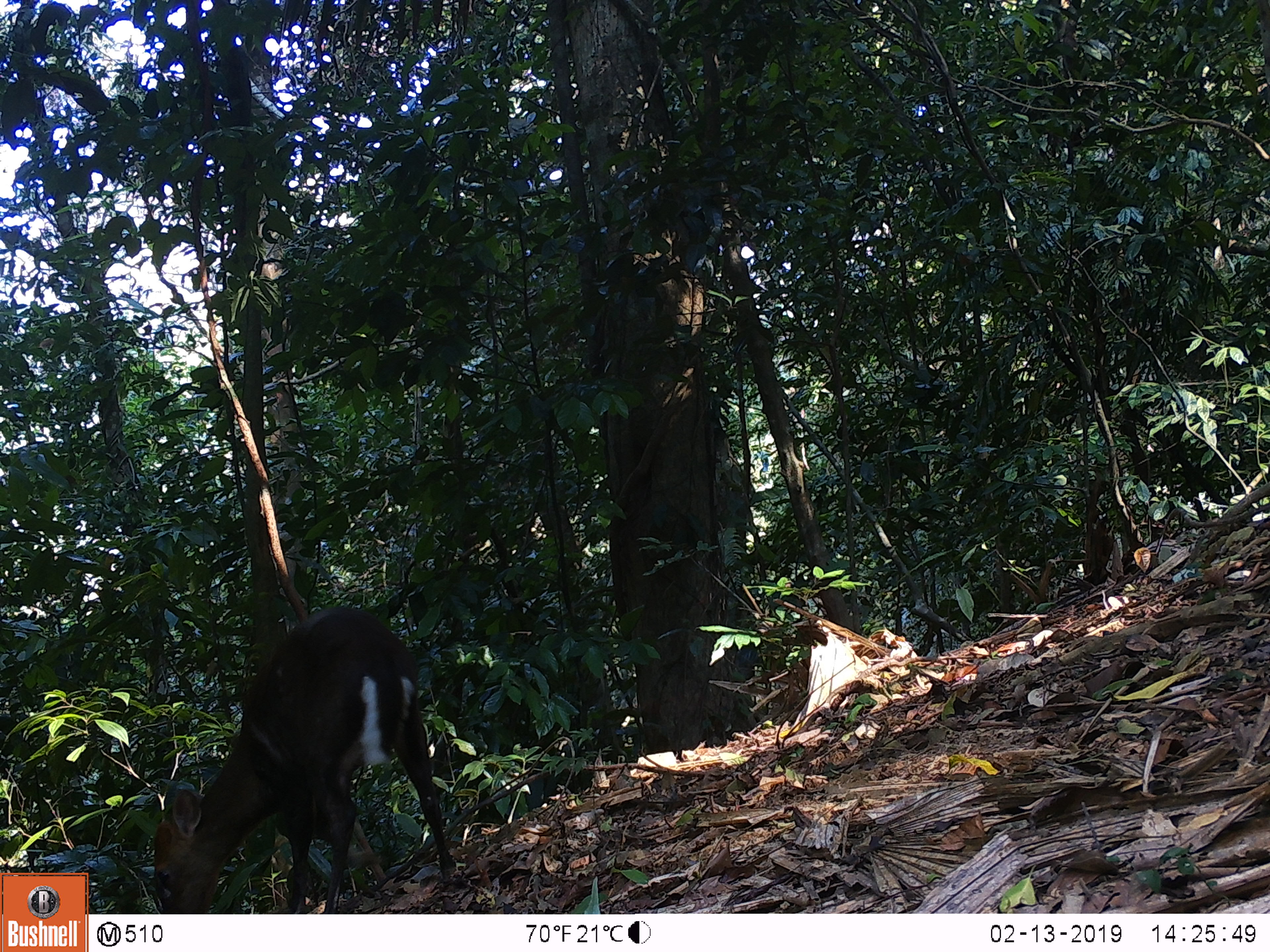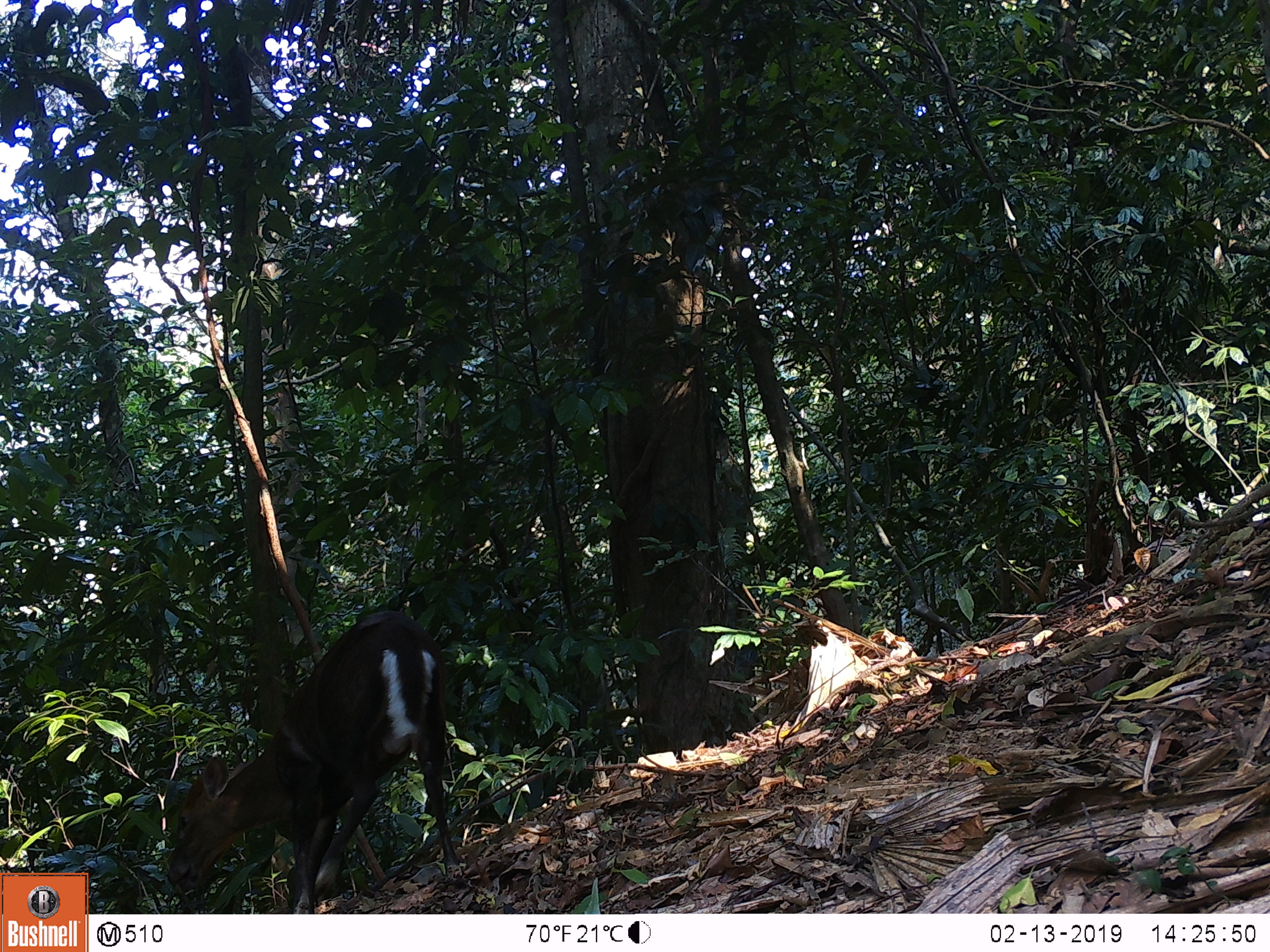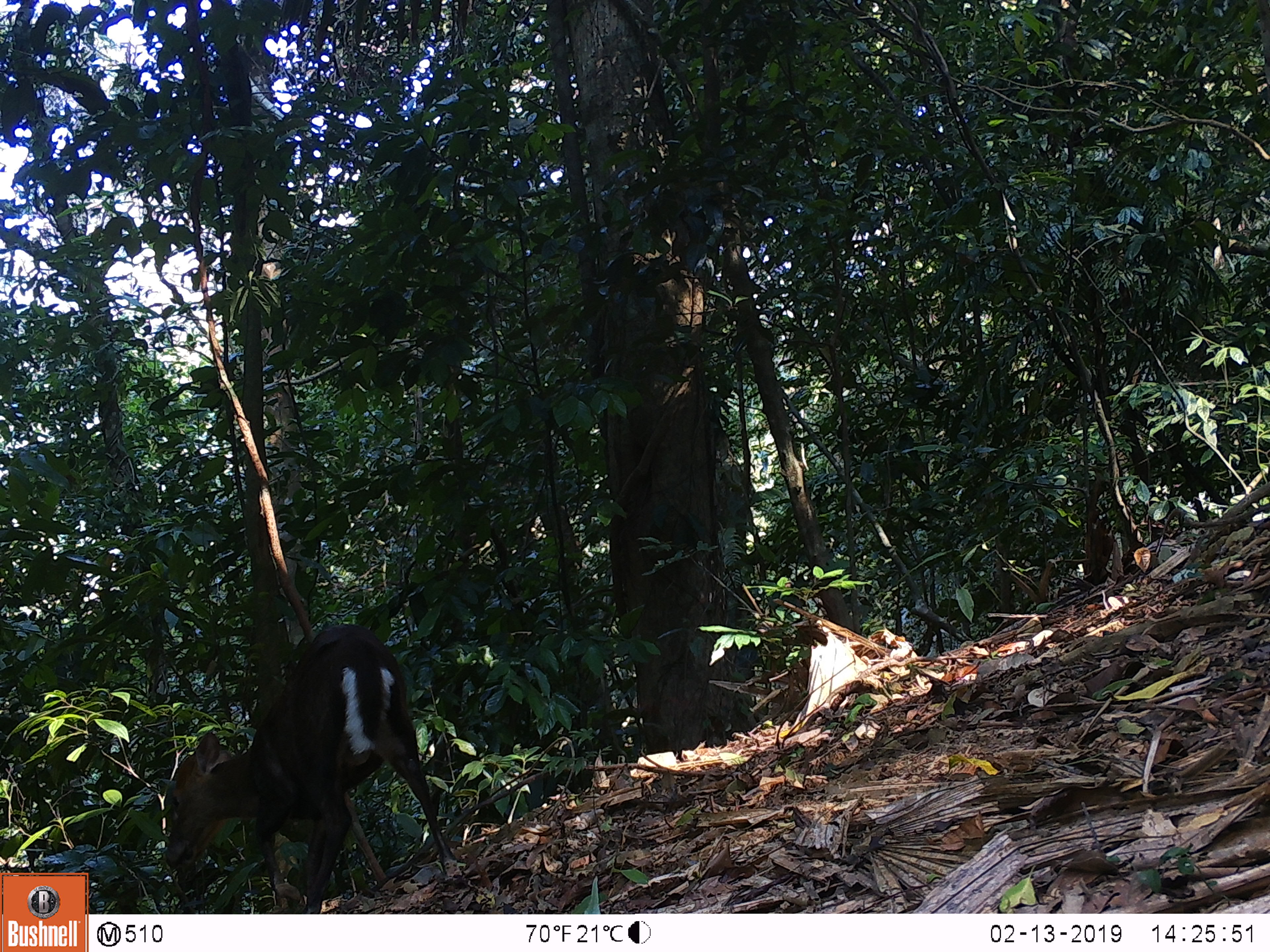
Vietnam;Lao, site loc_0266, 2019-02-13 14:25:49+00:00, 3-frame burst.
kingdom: Animalia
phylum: Chordata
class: Mammalia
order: Artiodactyla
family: Cervidae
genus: Muntiacus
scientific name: Muntiacus rooseveltorum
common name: roosevelt's muntjac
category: roosevelts muntjac group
Roosevelts muntjac group (roosevelt's muntjac) (Muntiacus rooseveltorum). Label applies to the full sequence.